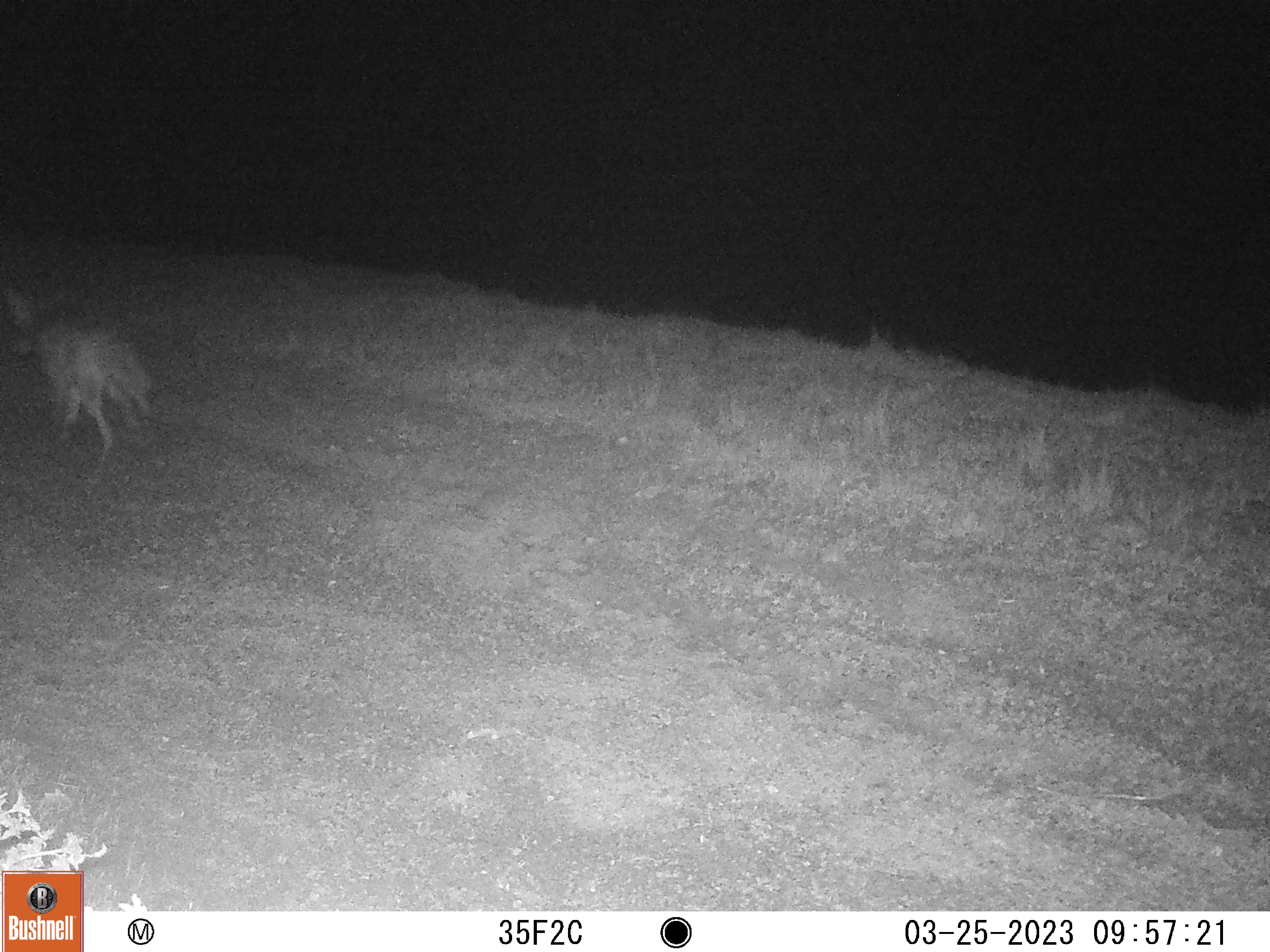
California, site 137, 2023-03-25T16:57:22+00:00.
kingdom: Animalia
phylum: Chordata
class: Mammalia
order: Carnivora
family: Canidae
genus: Canis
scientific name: Canis latrans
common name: coyote